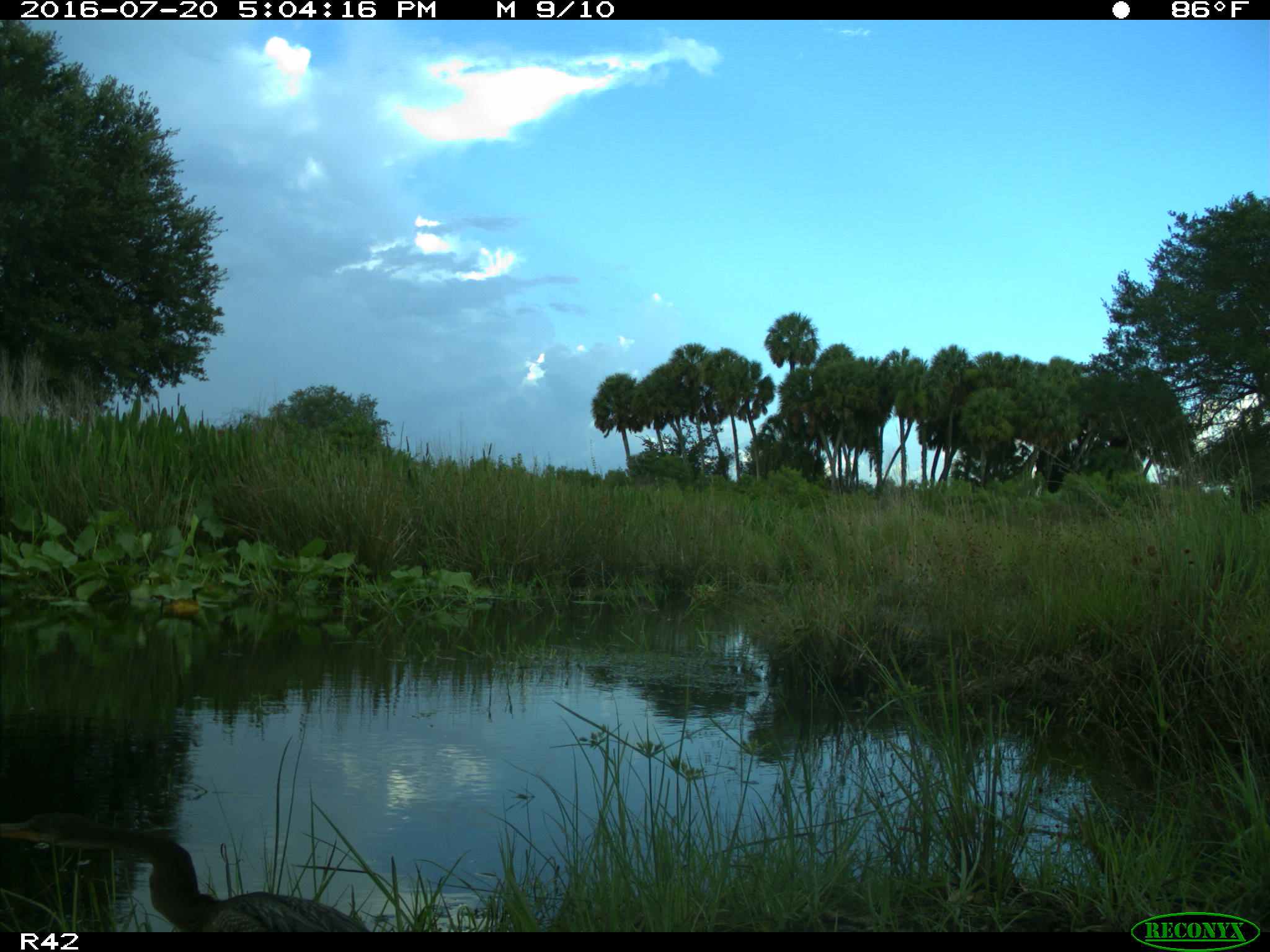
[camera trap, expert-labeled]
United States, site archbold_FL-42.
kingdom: Animalia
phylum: Chordata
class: Aves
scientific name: Aves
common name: birds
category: unidentified bird